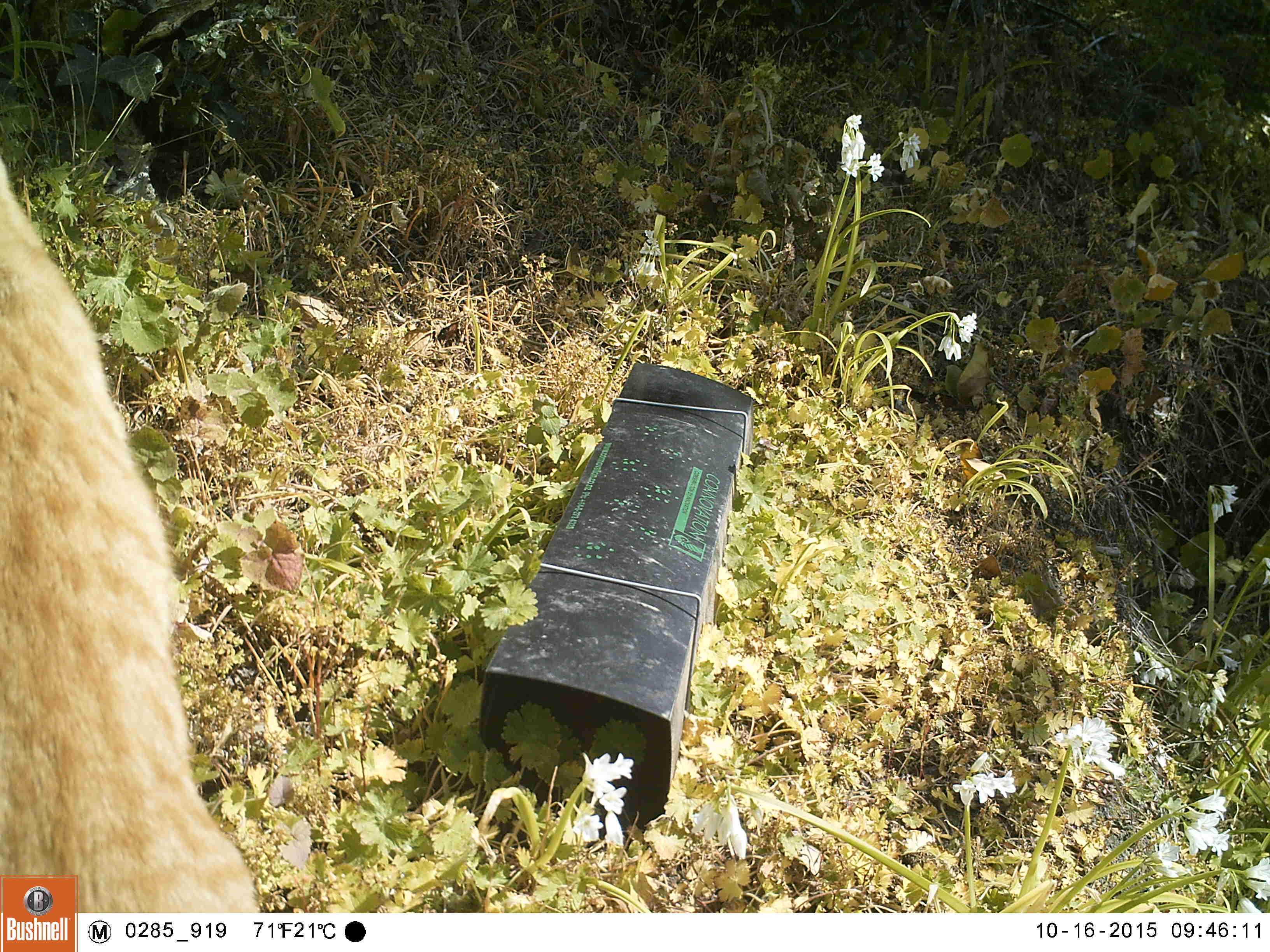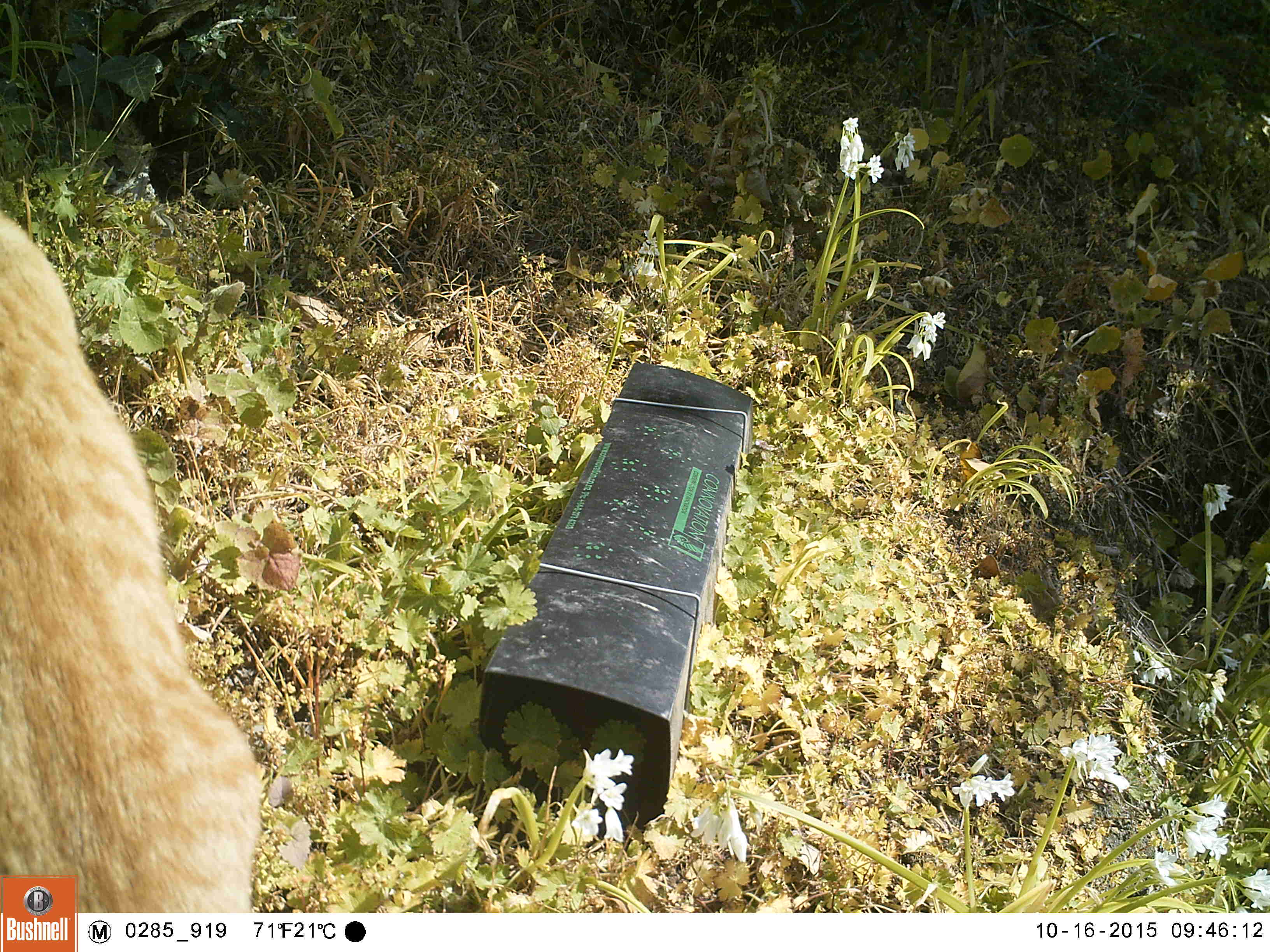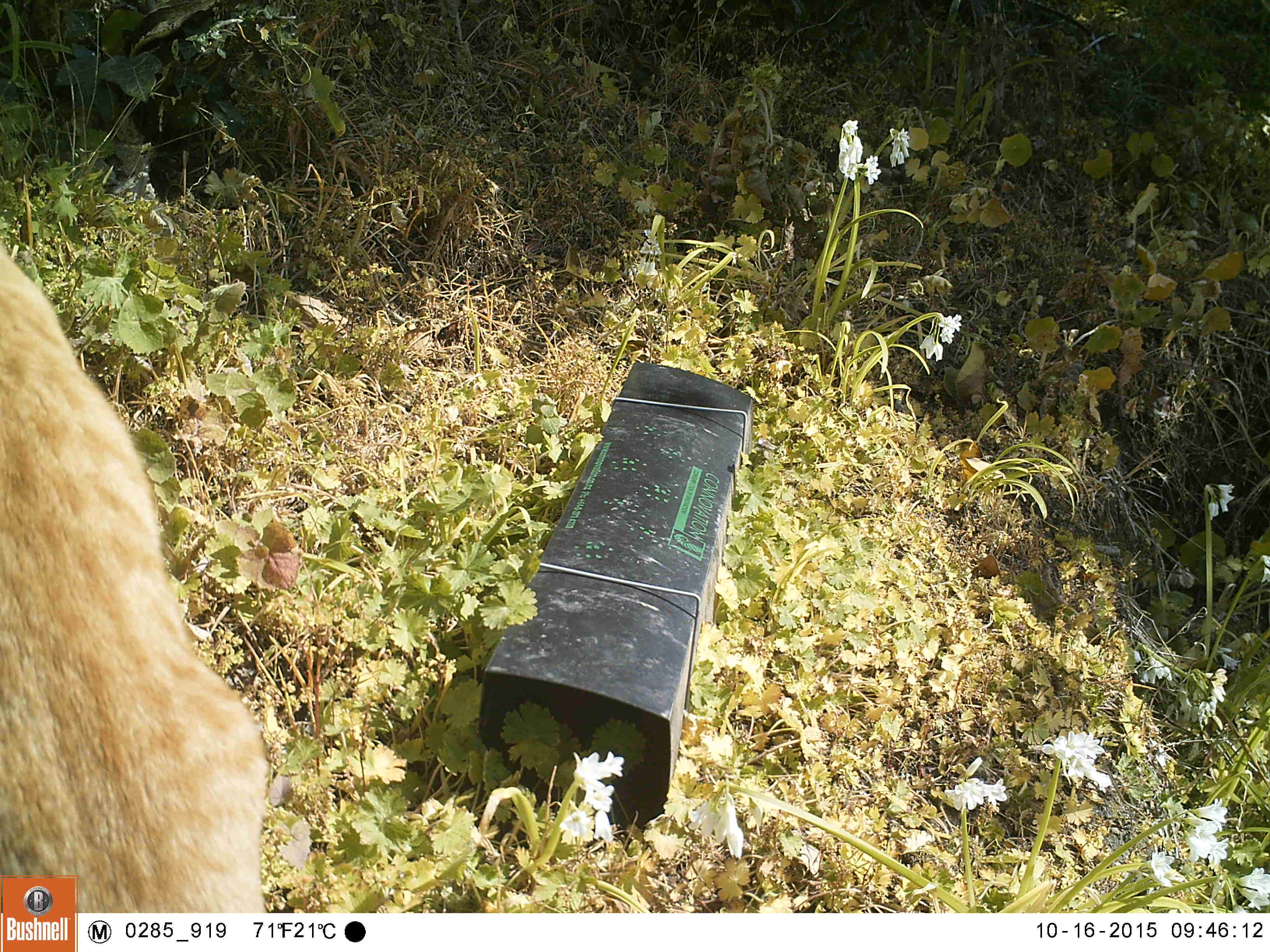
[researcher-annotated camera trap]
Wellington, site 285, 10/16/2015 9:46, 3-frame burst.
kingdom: Animalia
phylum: Chordata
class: Mammalia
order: Carnivora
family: Felidae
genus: Felis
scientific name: Felis catus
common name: cat